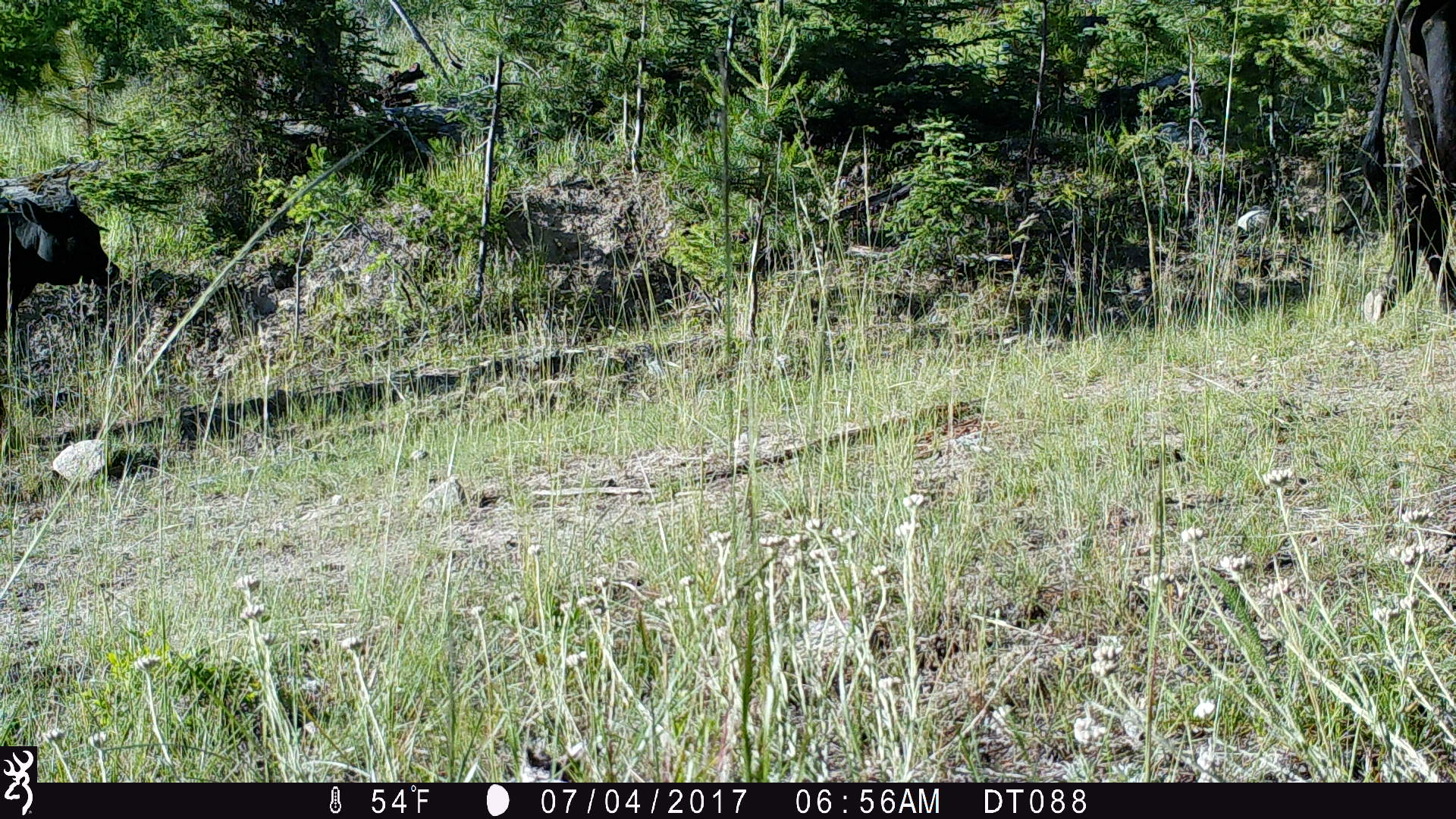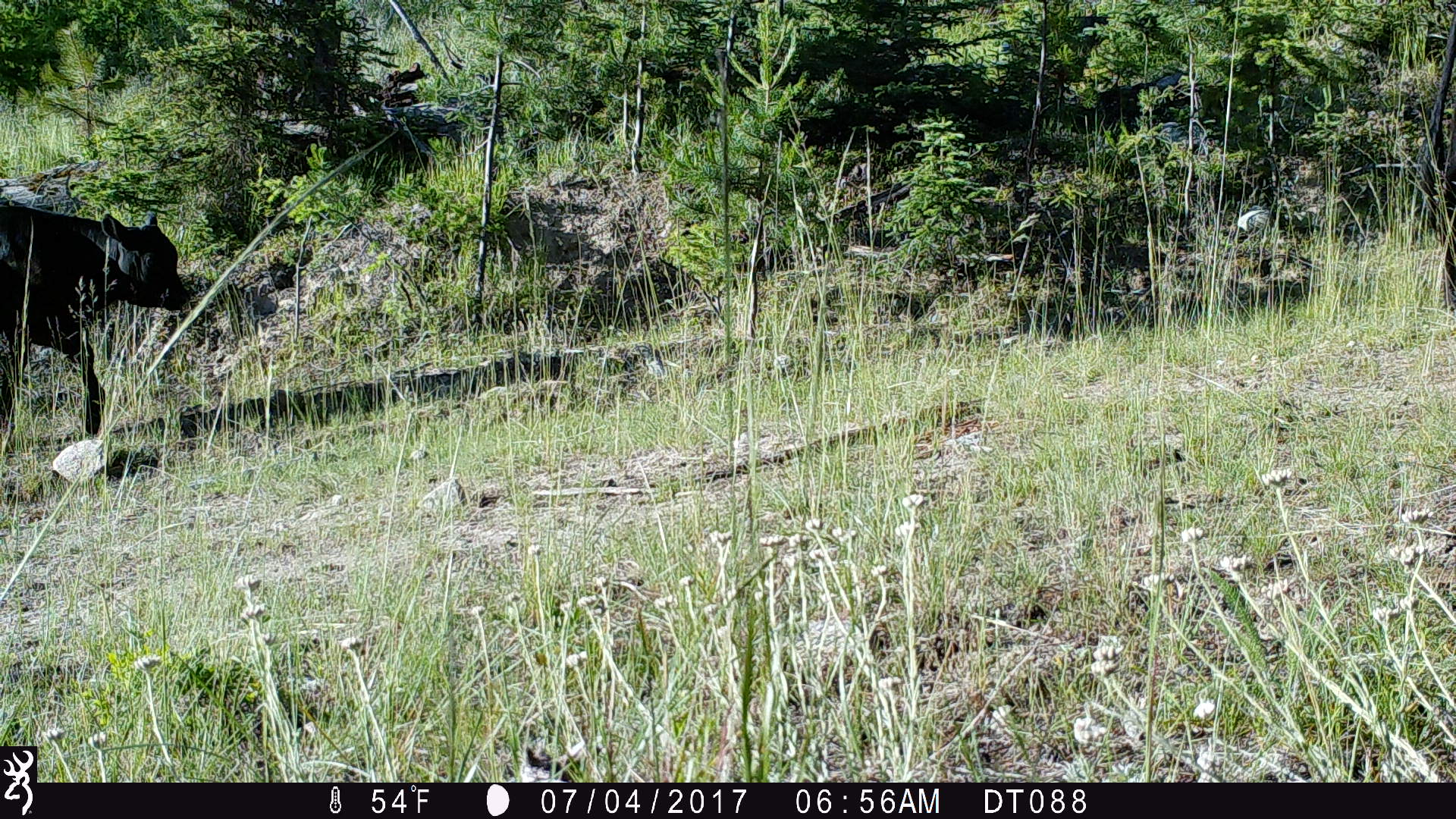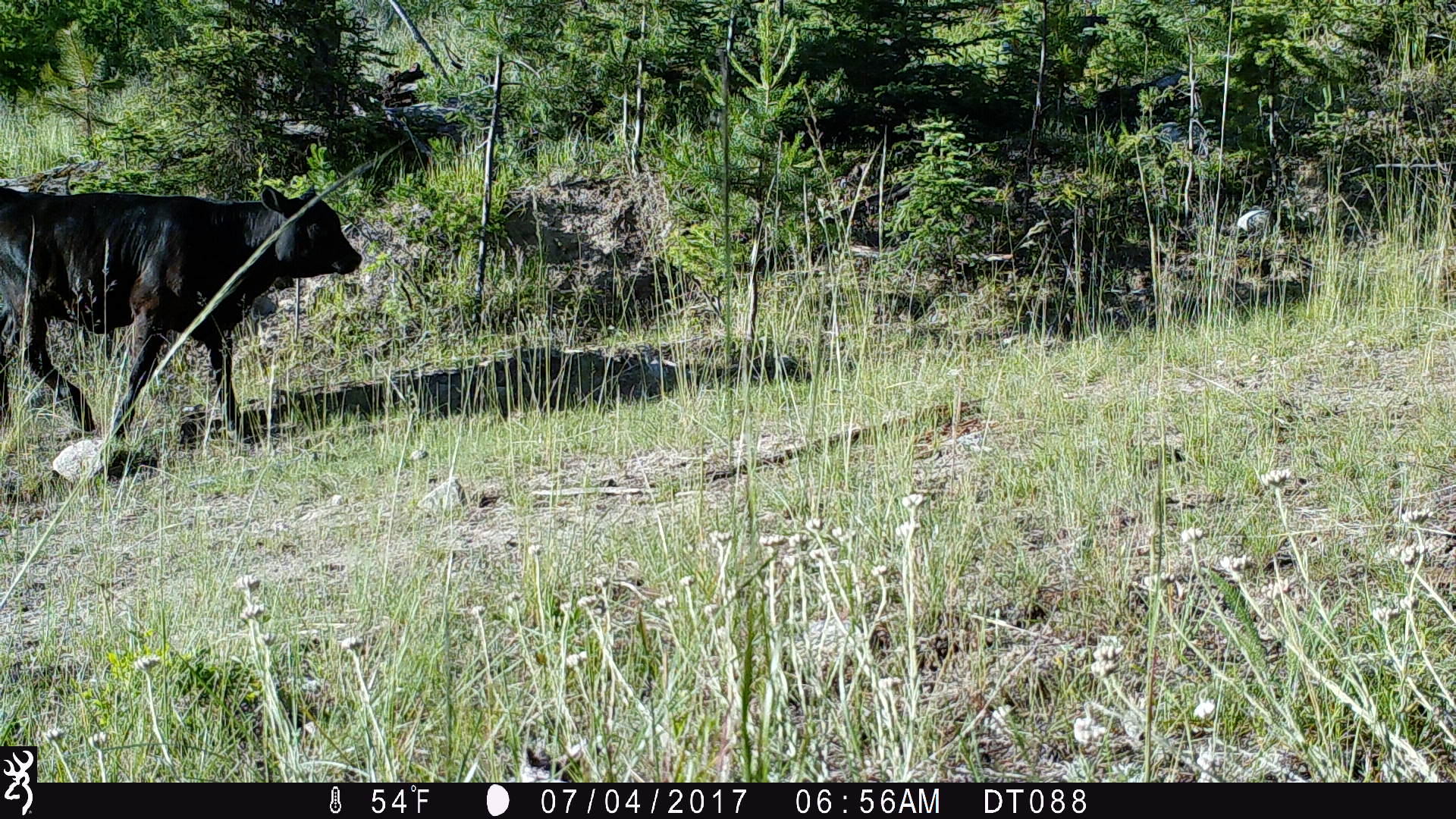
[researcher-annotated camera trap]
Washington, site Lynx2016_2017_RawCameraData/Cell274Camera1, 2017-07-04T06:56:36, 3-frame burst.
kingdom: Animalia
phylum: Chordata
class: Mammalia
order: Artiodactyla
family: Bovidae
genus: Bos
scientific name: Bos taurus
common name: domestic cattle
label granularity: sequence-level